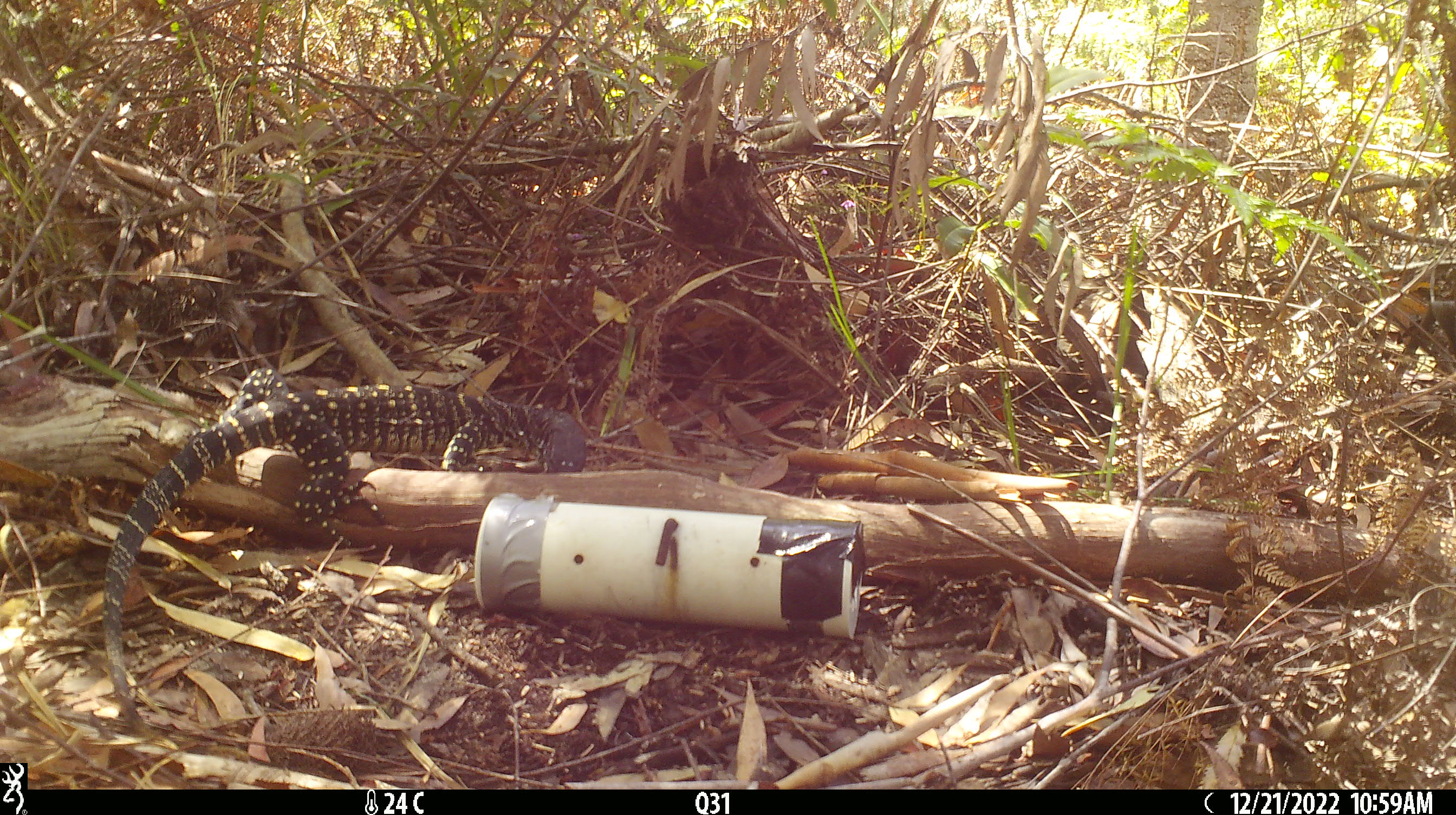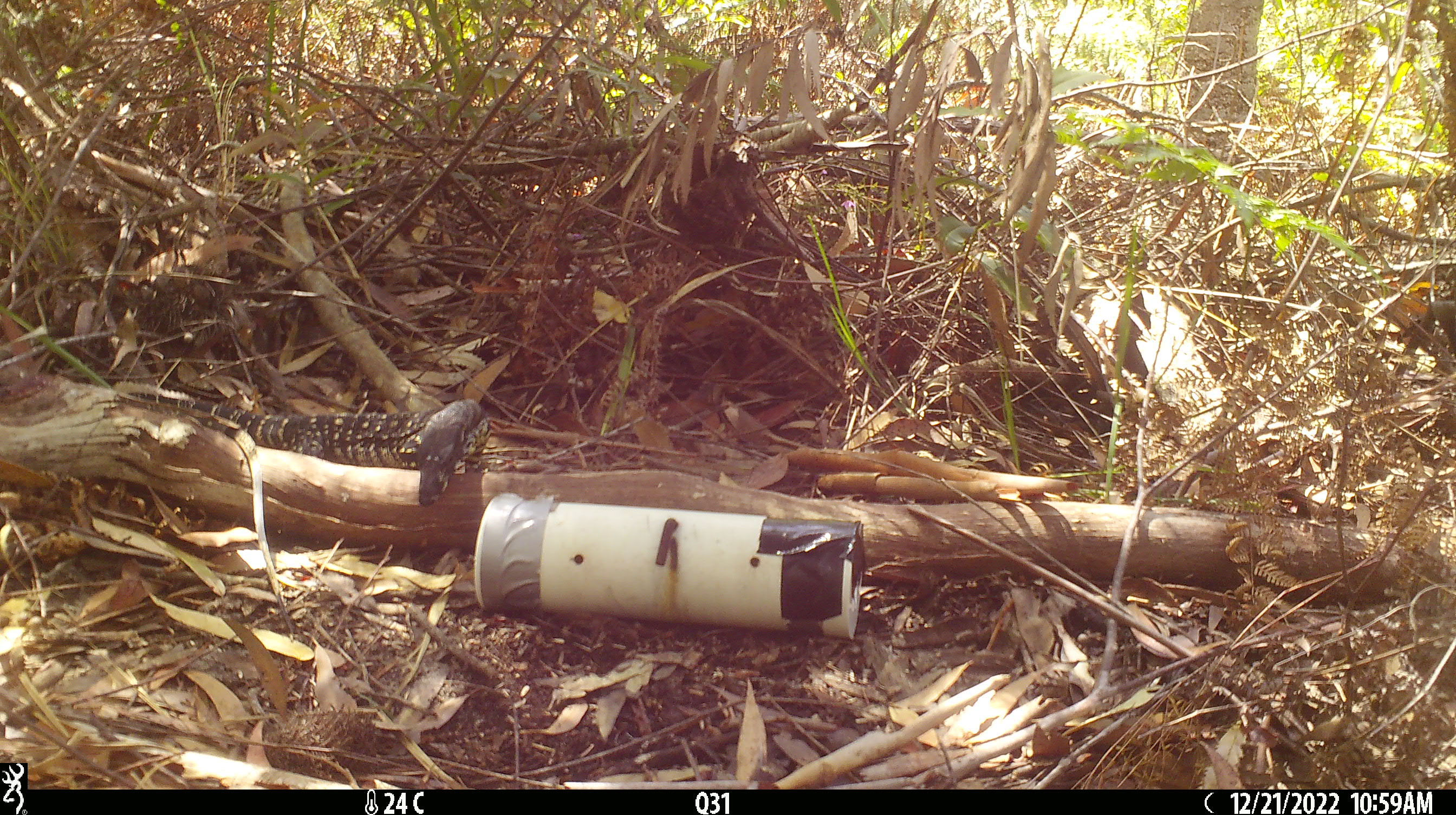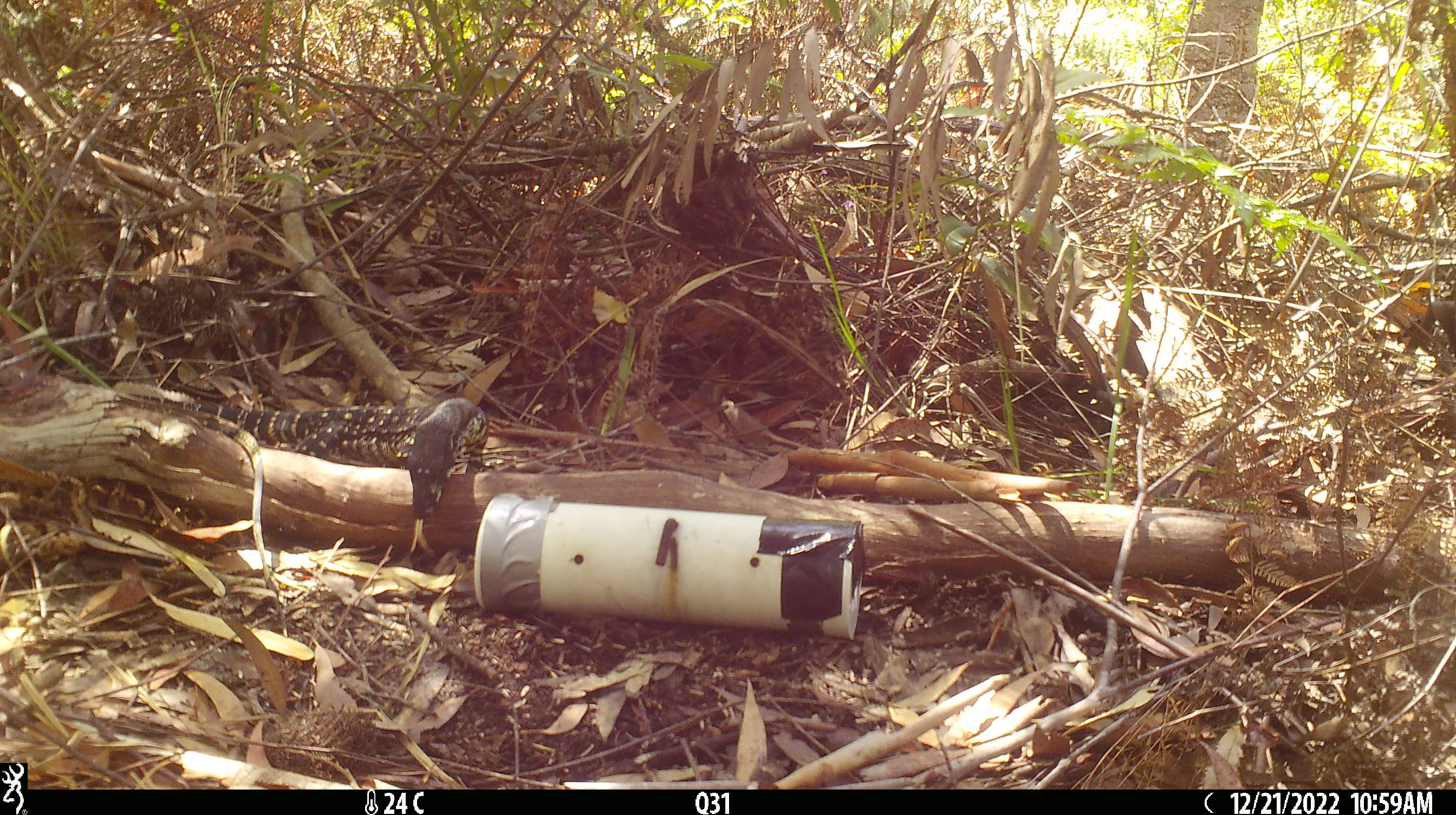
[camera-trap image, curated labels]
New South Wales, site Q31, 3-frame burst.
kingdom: Animalia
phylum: Chordata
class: Reptilia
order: Squamata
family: Varanidae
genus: Varanus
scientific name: Varanus varius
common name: lace monitor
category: goanna